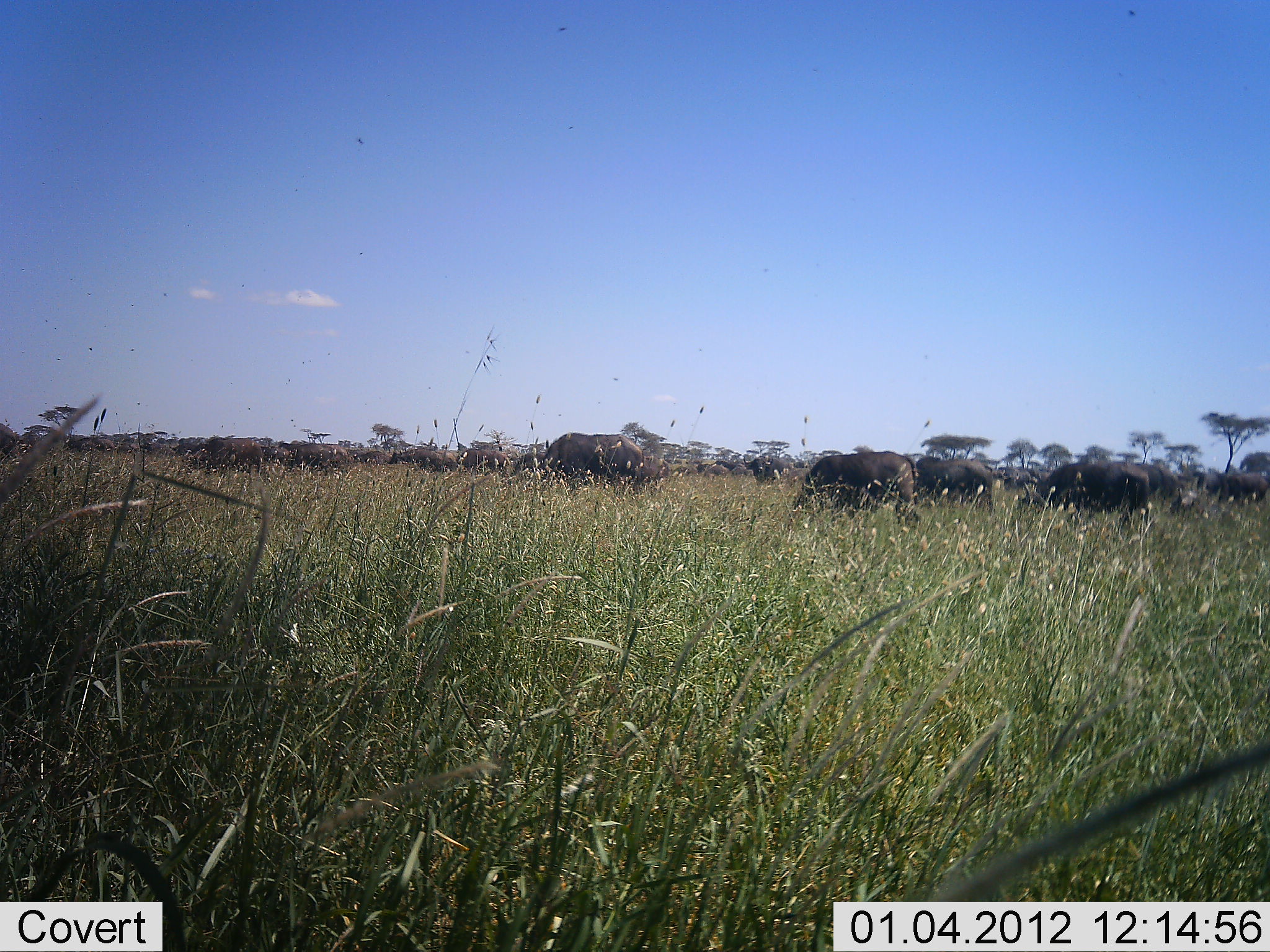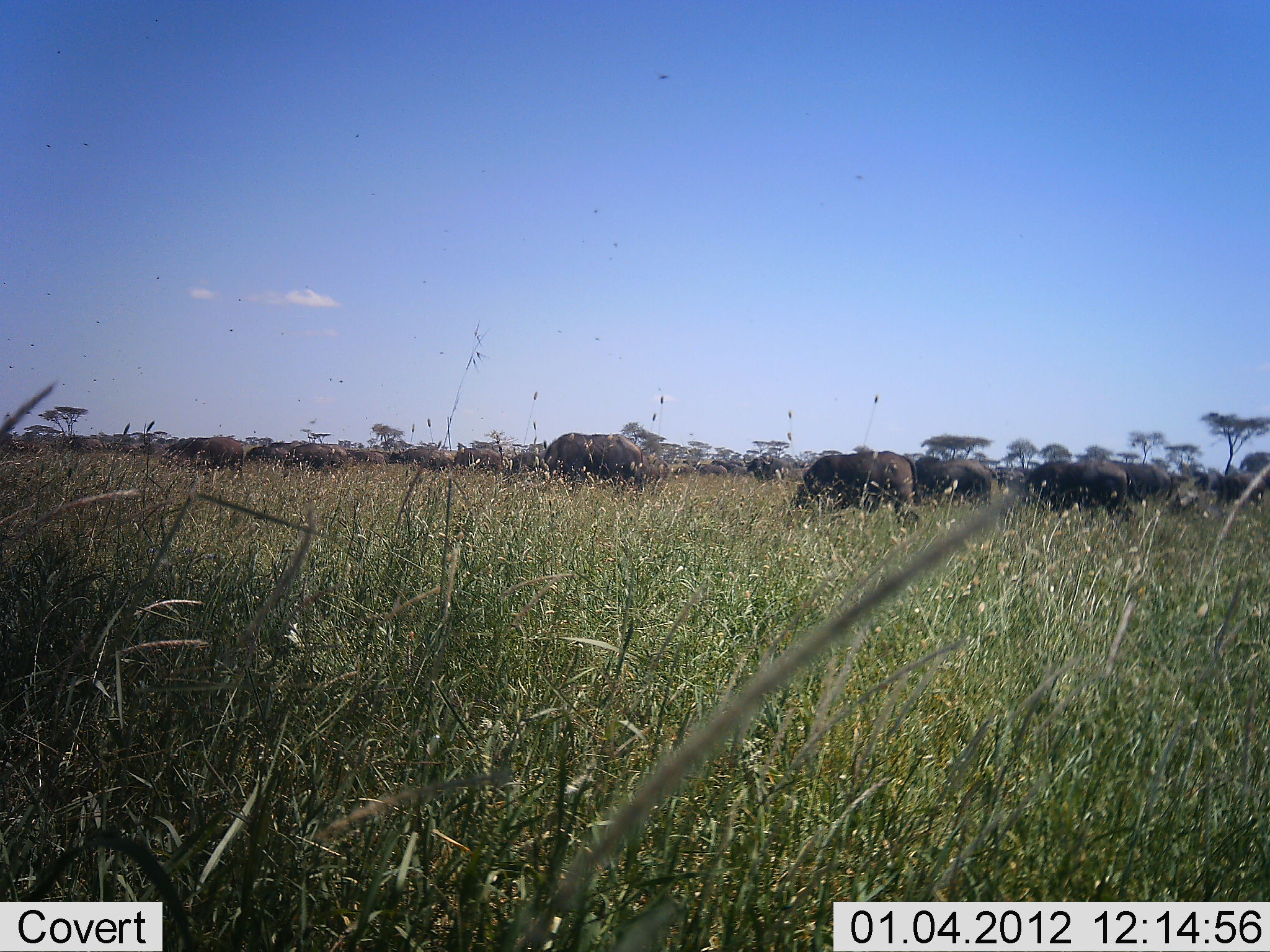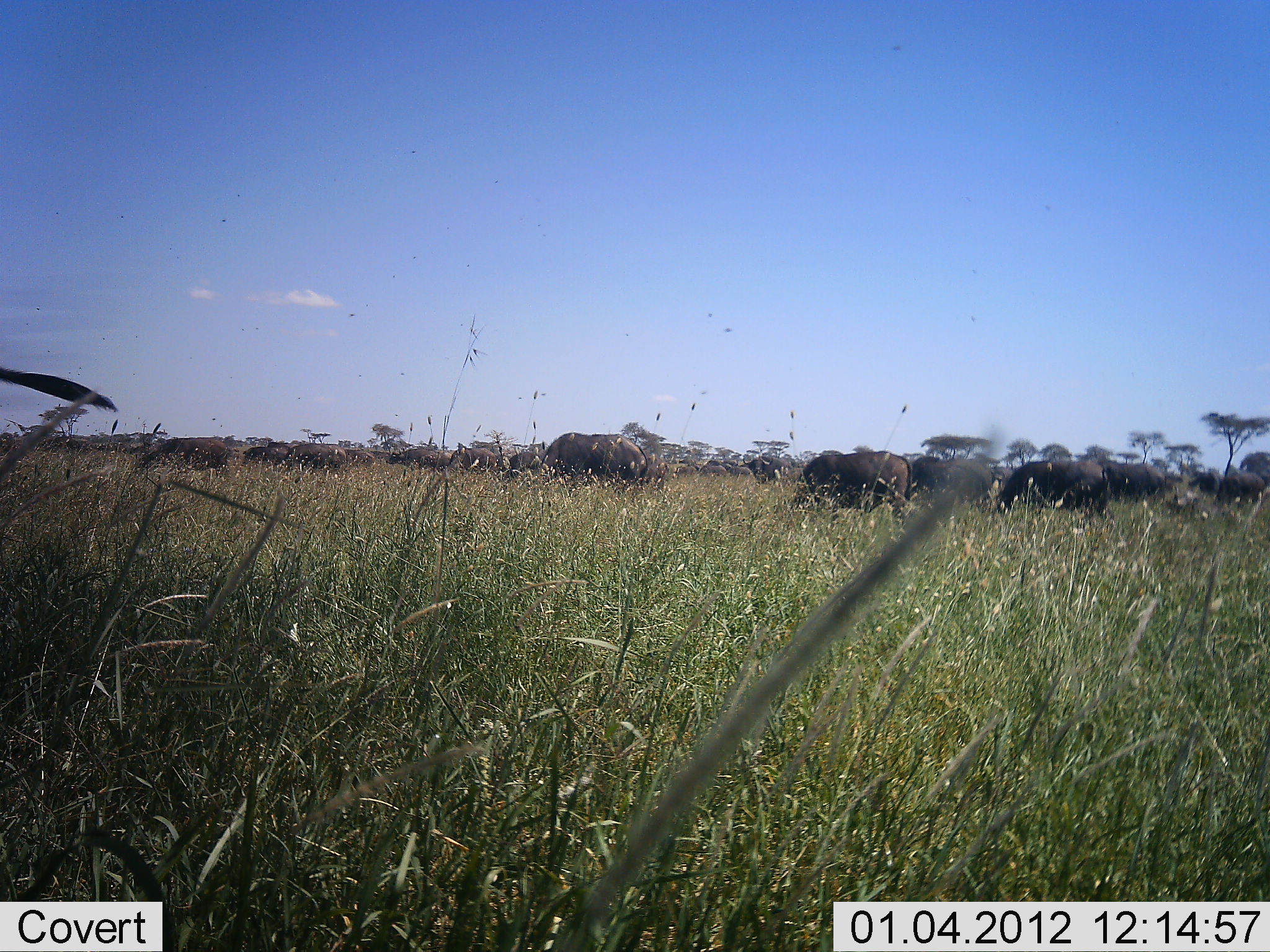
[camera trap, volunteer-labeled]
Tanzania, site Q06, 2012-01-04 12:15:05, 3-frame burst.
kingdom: Animalia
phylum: Chordata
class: Mammalia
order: Artiodactyla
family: Bovidae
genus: Syncerus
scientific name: Syncerus caffer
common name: cape buffalo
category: buffalo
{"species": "buffalo (cape buffalo) (Syncerus caffer)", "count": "11-50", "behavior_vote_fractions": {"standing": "36%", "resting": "0%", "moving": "18%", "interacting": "0%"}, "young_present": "0%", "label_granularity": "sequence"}